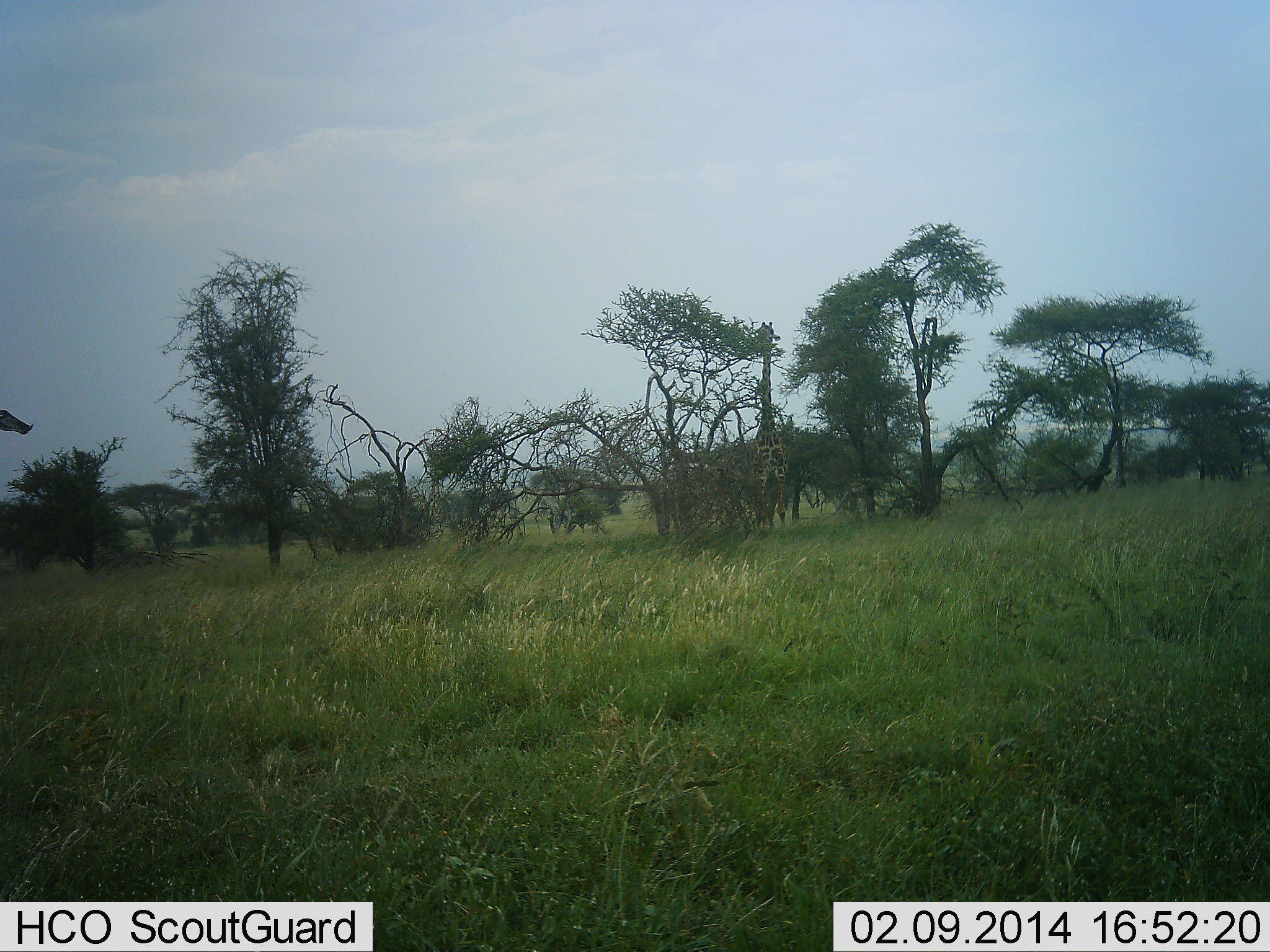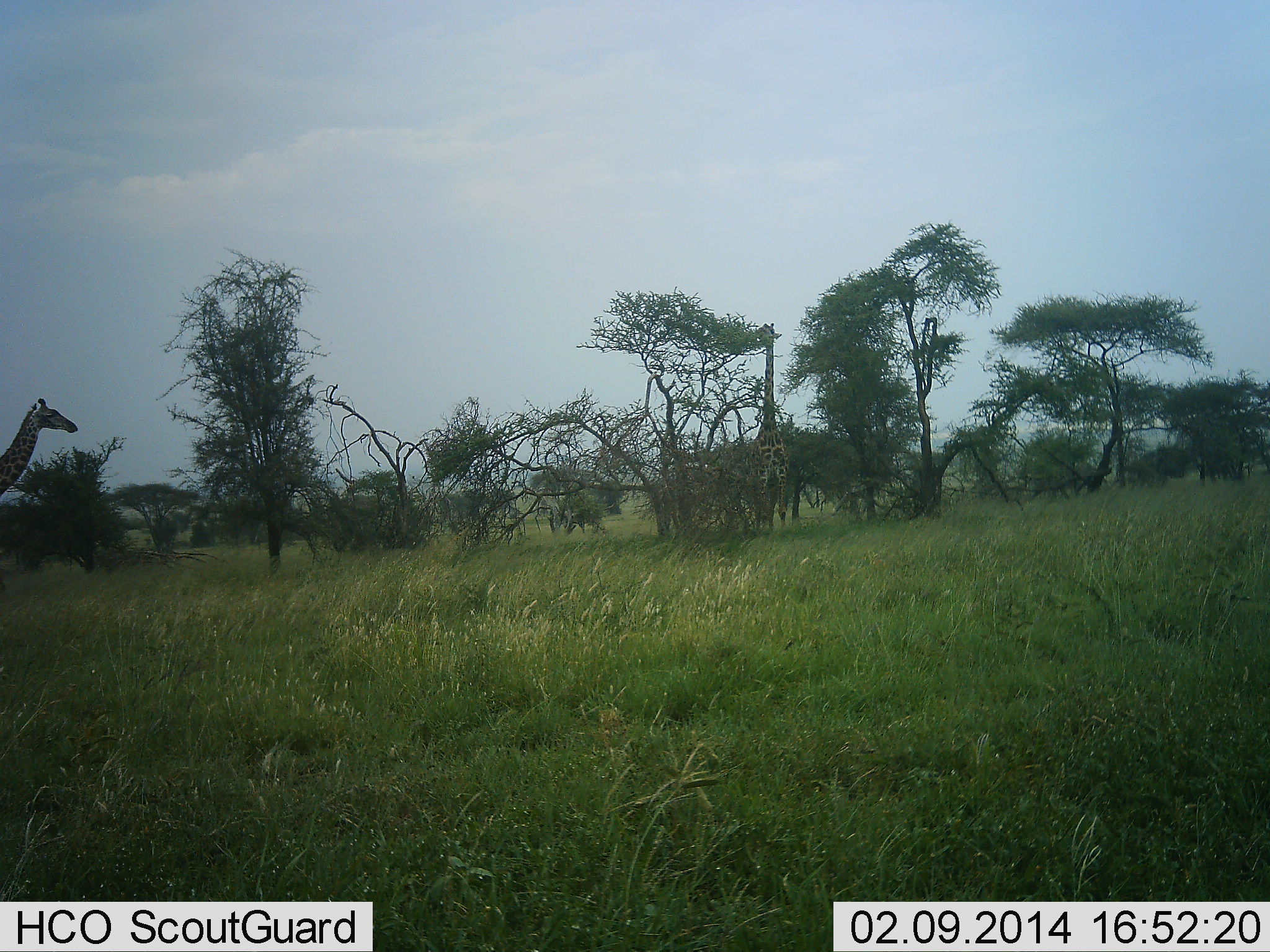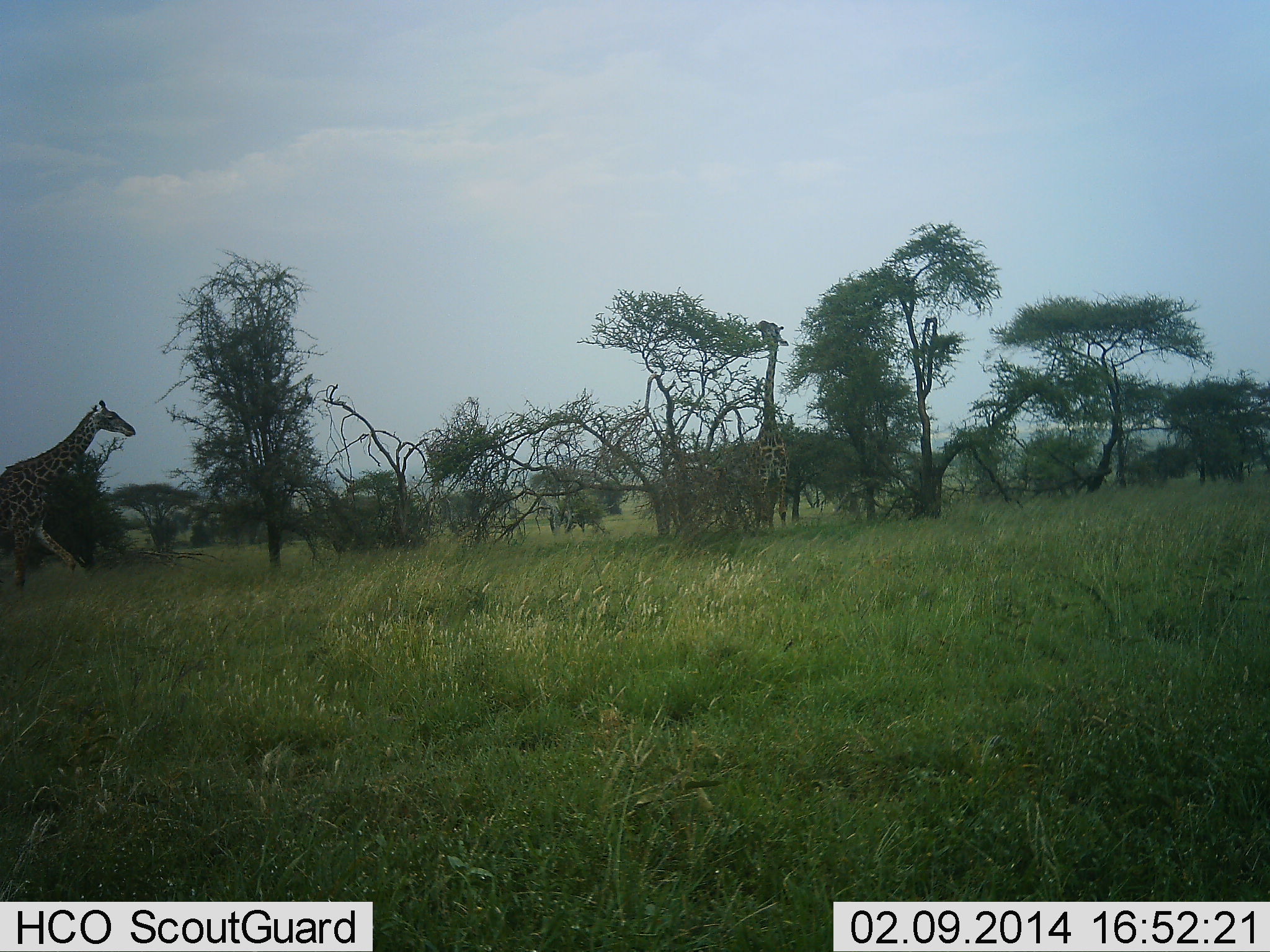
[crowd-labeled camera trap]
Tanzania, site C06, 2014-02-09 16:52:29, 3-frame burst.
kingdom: Animalia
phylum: Chordata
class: Mammalia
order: Artiodactyla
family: Giraffidae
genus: Giraffa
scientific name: Giraffa camelopardalis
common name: giraffe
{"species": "giraffe (Giraffa camelopardalis)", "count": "2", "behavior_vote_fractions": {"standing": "10%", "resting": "0%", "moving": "100%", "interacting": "0%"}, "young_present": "0%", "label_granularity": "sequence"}